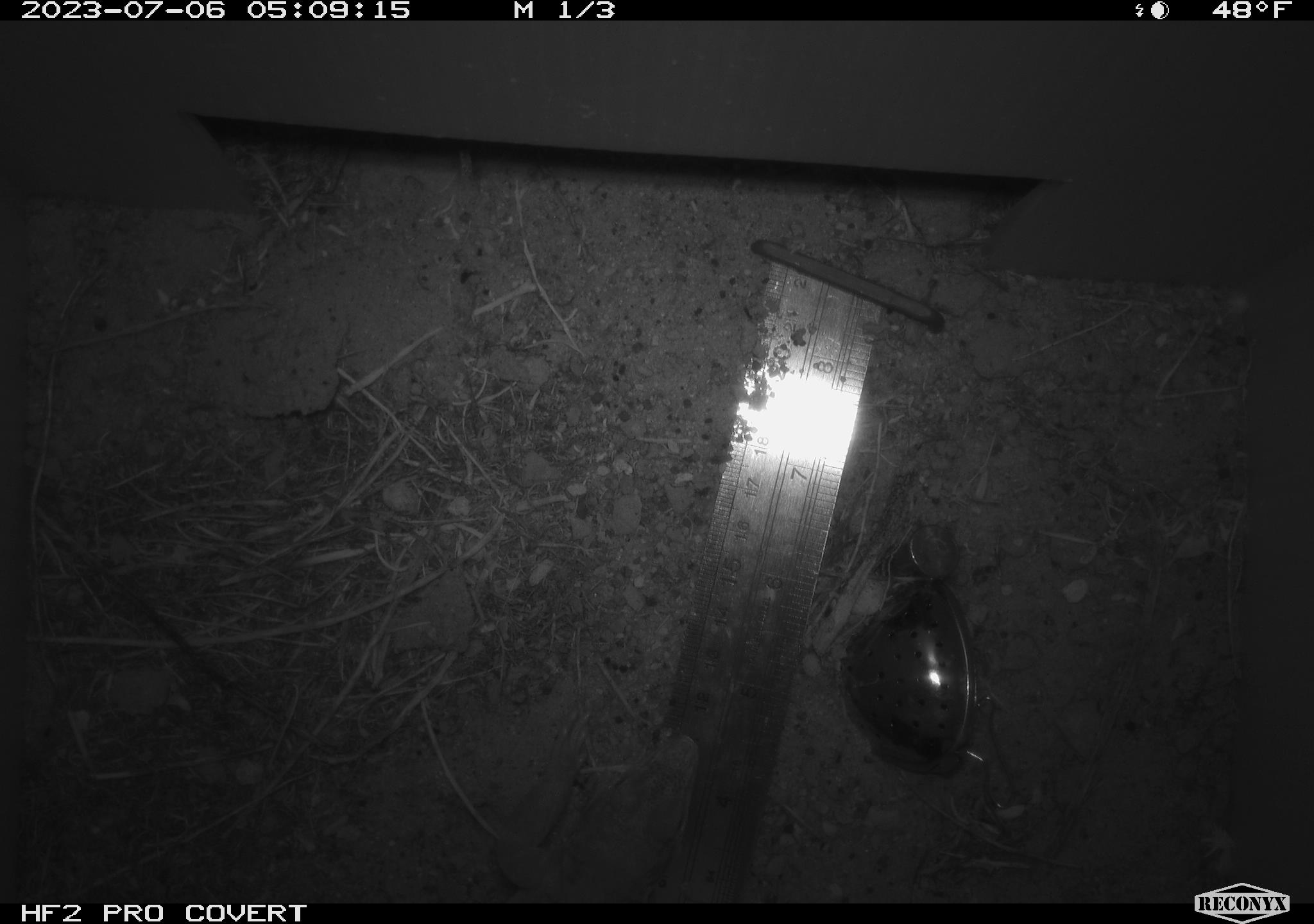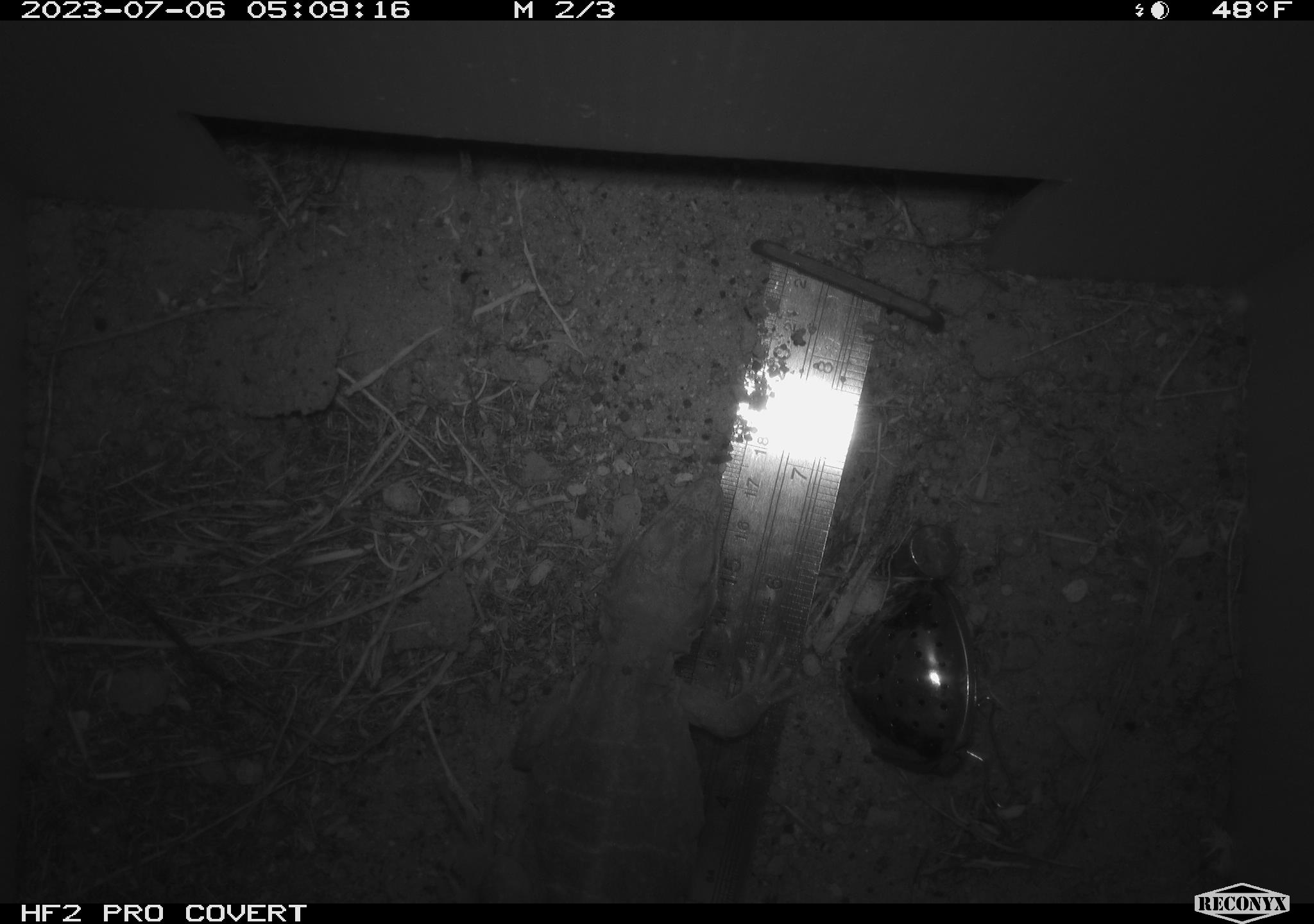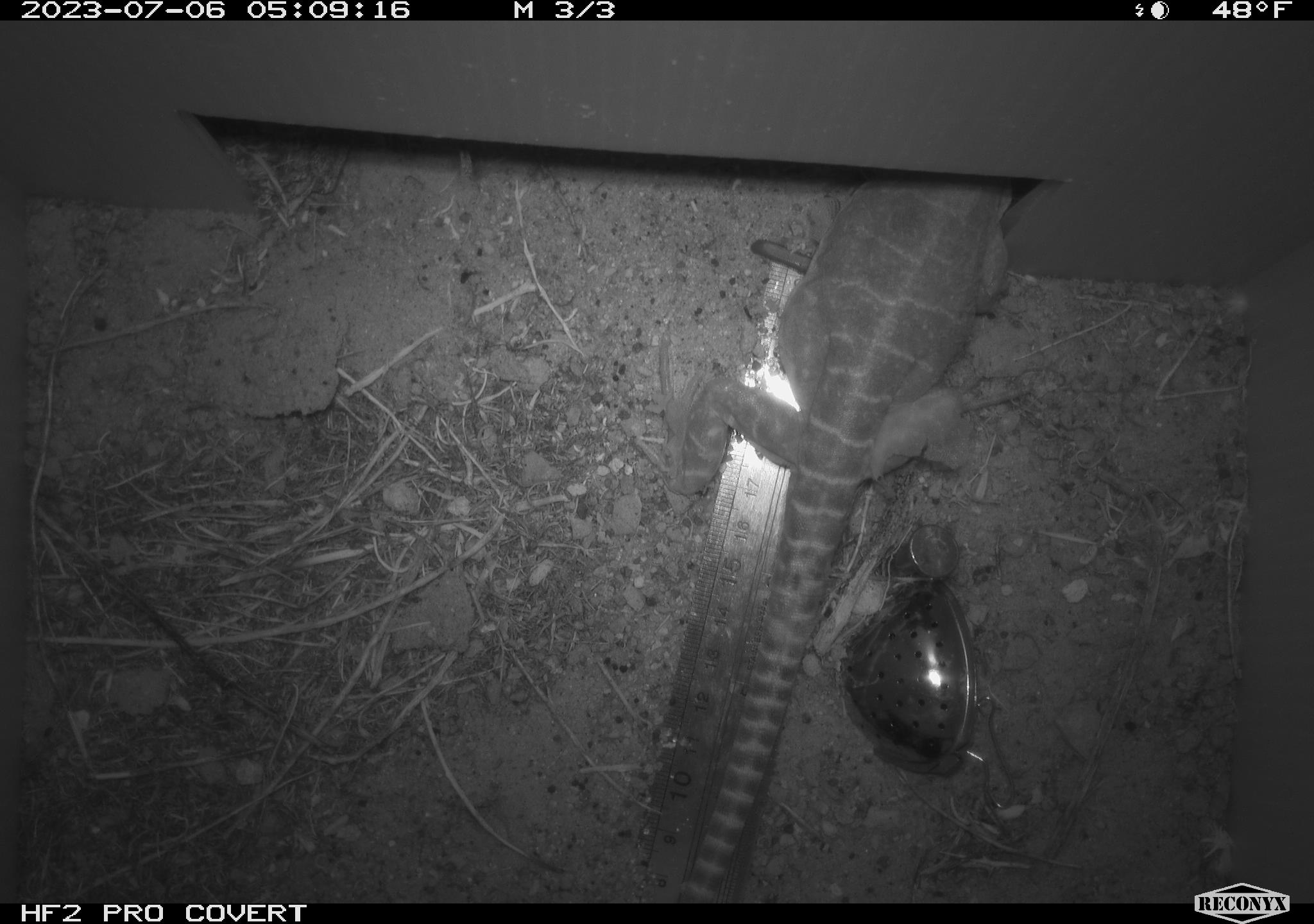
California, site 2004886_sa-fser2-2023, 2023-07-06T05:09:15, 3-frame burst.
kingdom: Animalia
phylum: Chordata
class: Reptilia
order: Squamata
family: Crotaphytidae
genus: Gambelia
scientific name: Gambelia wislizenii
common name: long-nosed leopard lizard